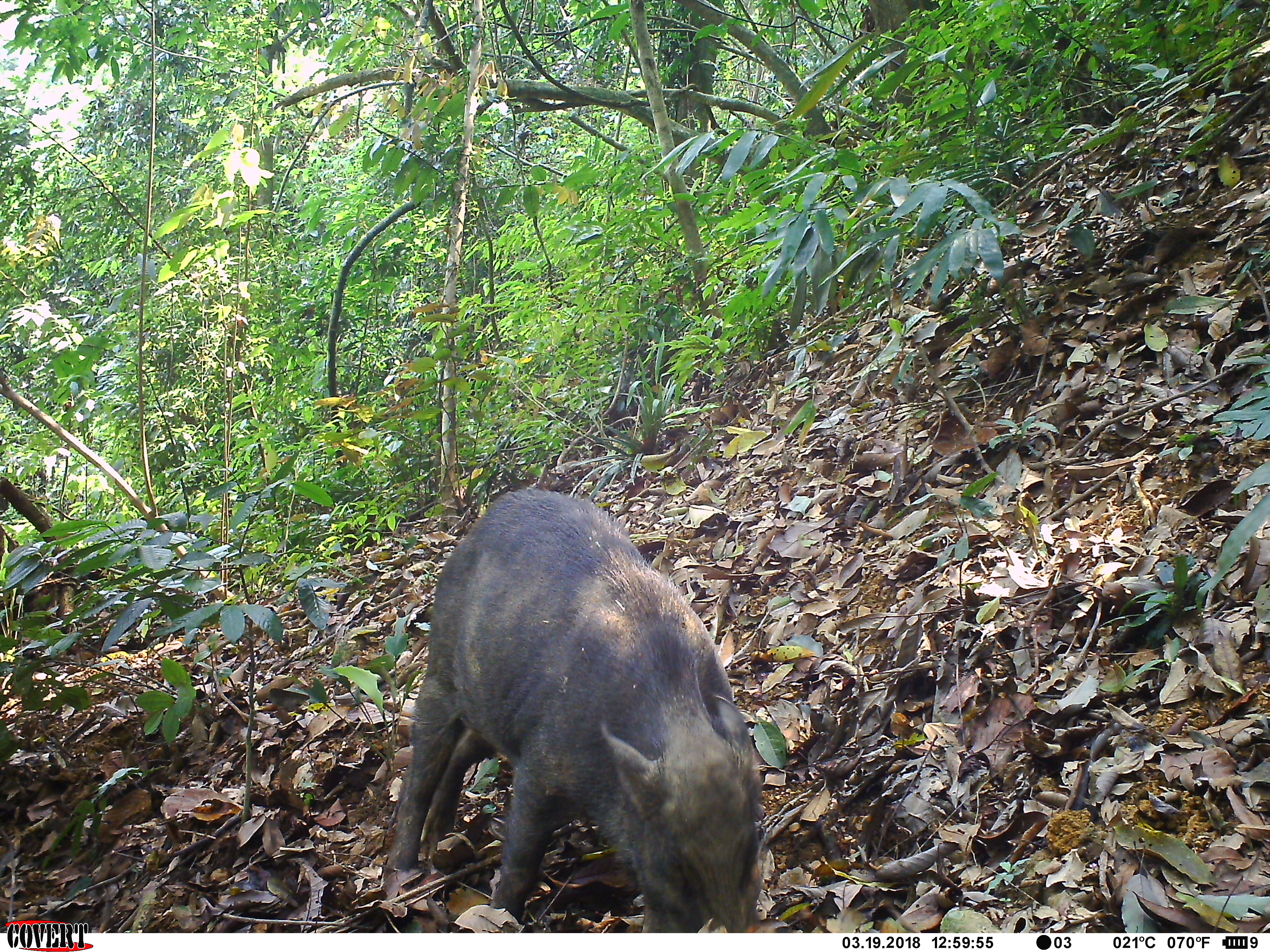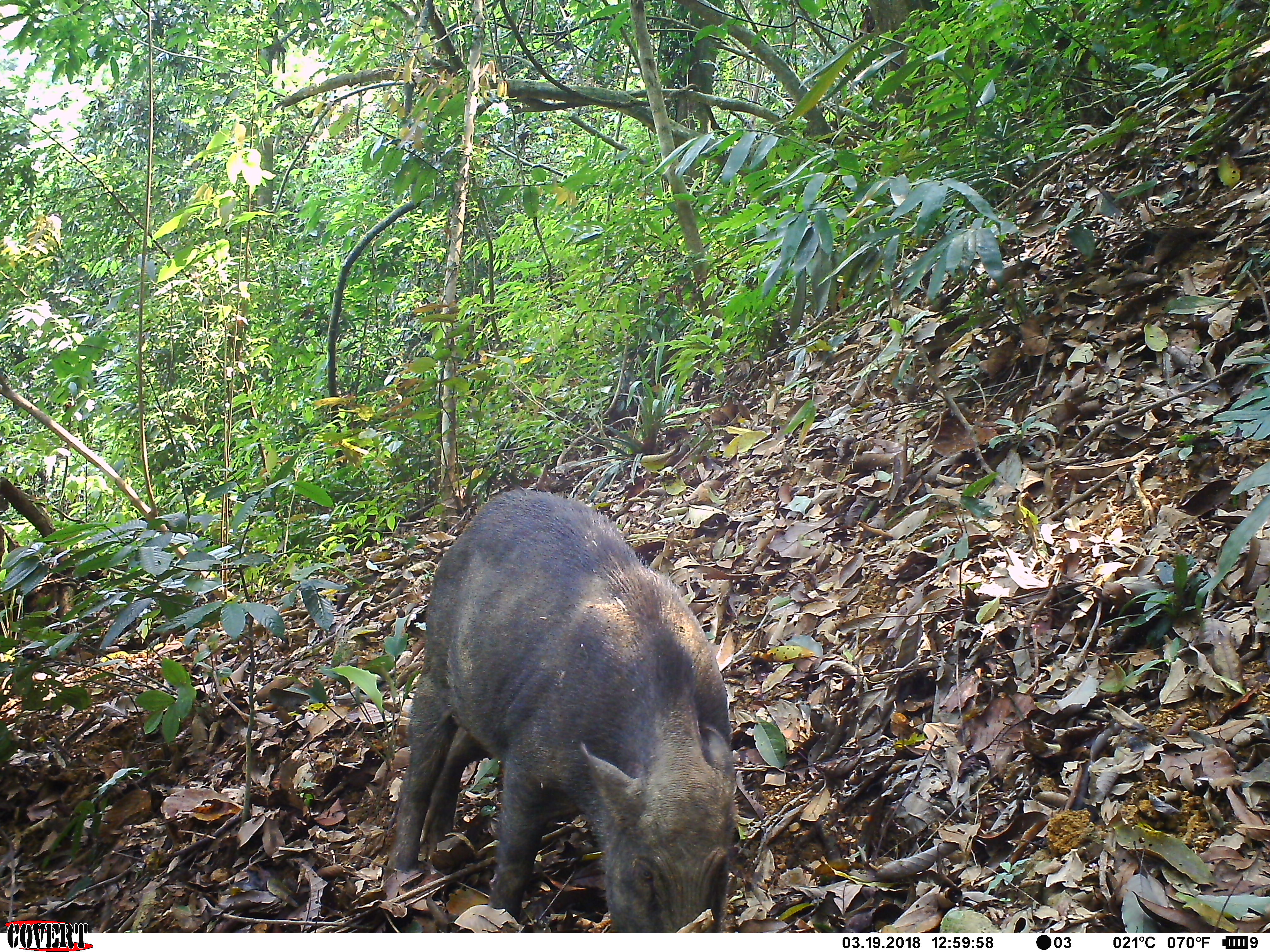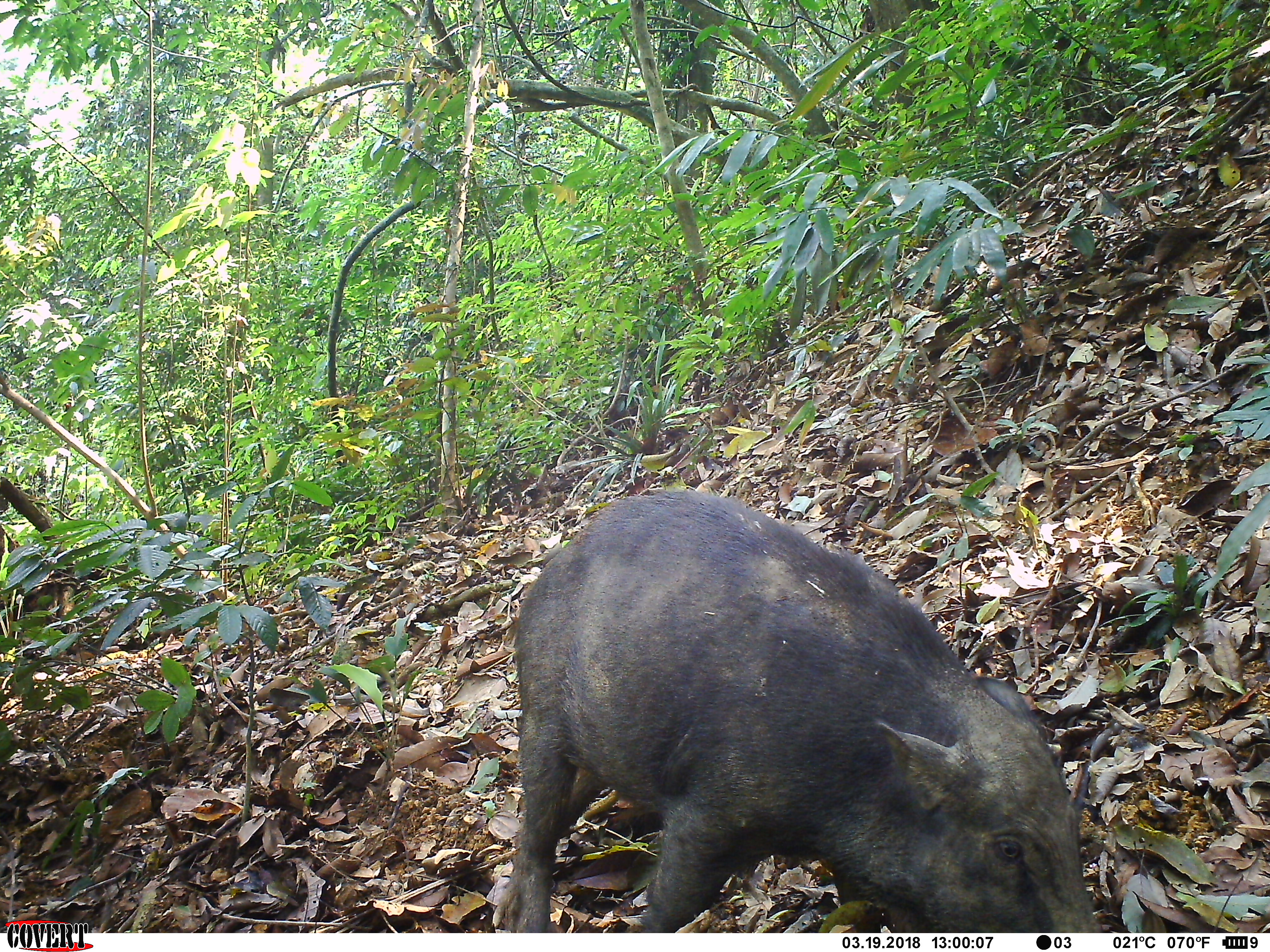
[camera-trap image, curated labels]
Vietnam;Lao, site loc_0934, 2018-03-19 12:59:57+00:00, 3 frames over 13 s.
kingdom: Animalia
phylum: Chordata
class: Mammalia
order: Artiodactyla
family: Suidae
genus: Sus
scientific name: Sus scrofa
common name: eurasian wild pig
Eurasian wild pig (Sus scrofa). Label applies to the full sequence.